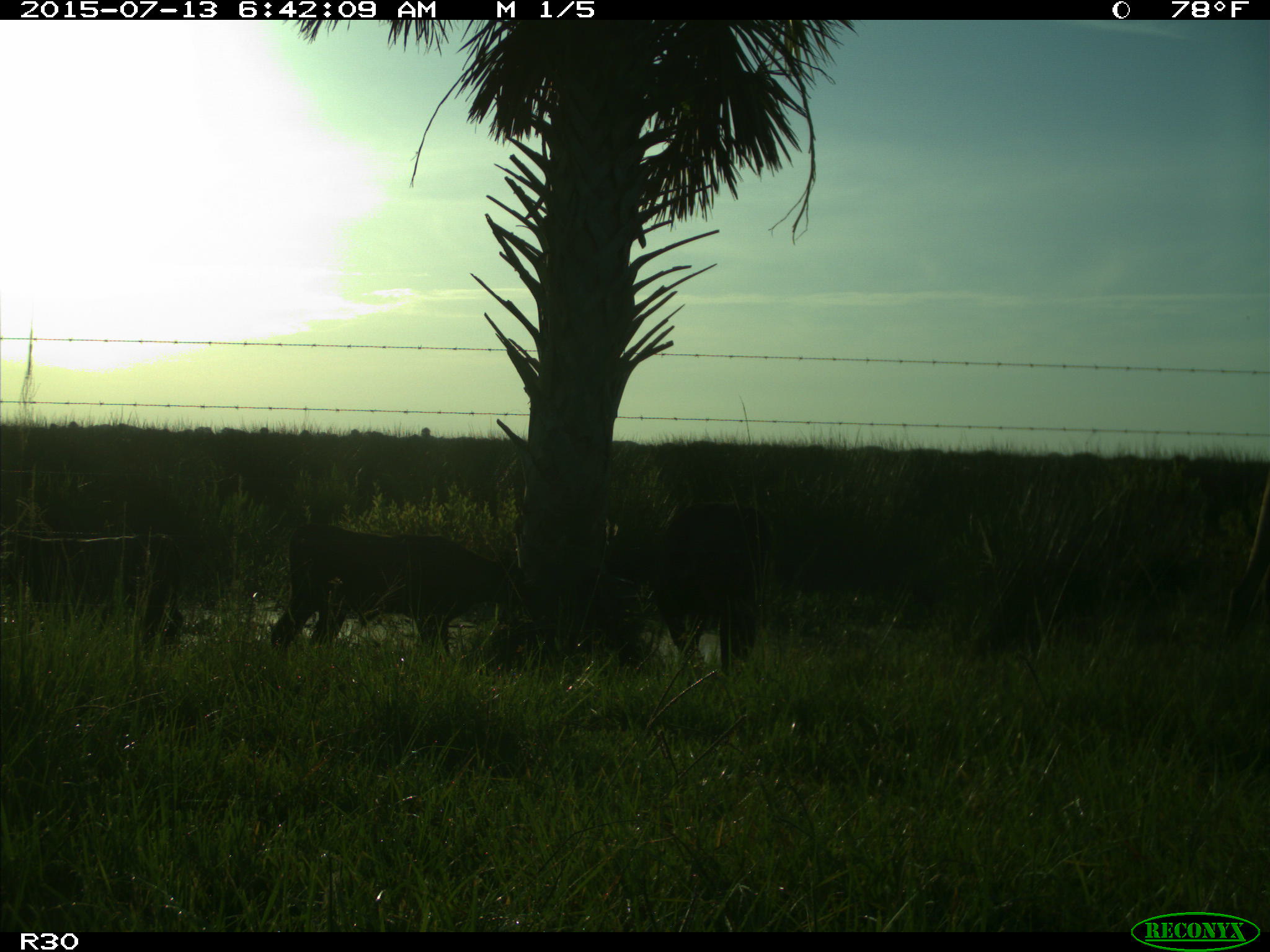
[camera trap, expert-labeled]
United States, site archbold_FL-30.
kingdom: Animalia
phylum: Chordata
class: Mammalia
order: Artiodactyla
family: Bovidae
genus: Bos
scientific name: Bos taurus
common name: domestic cow